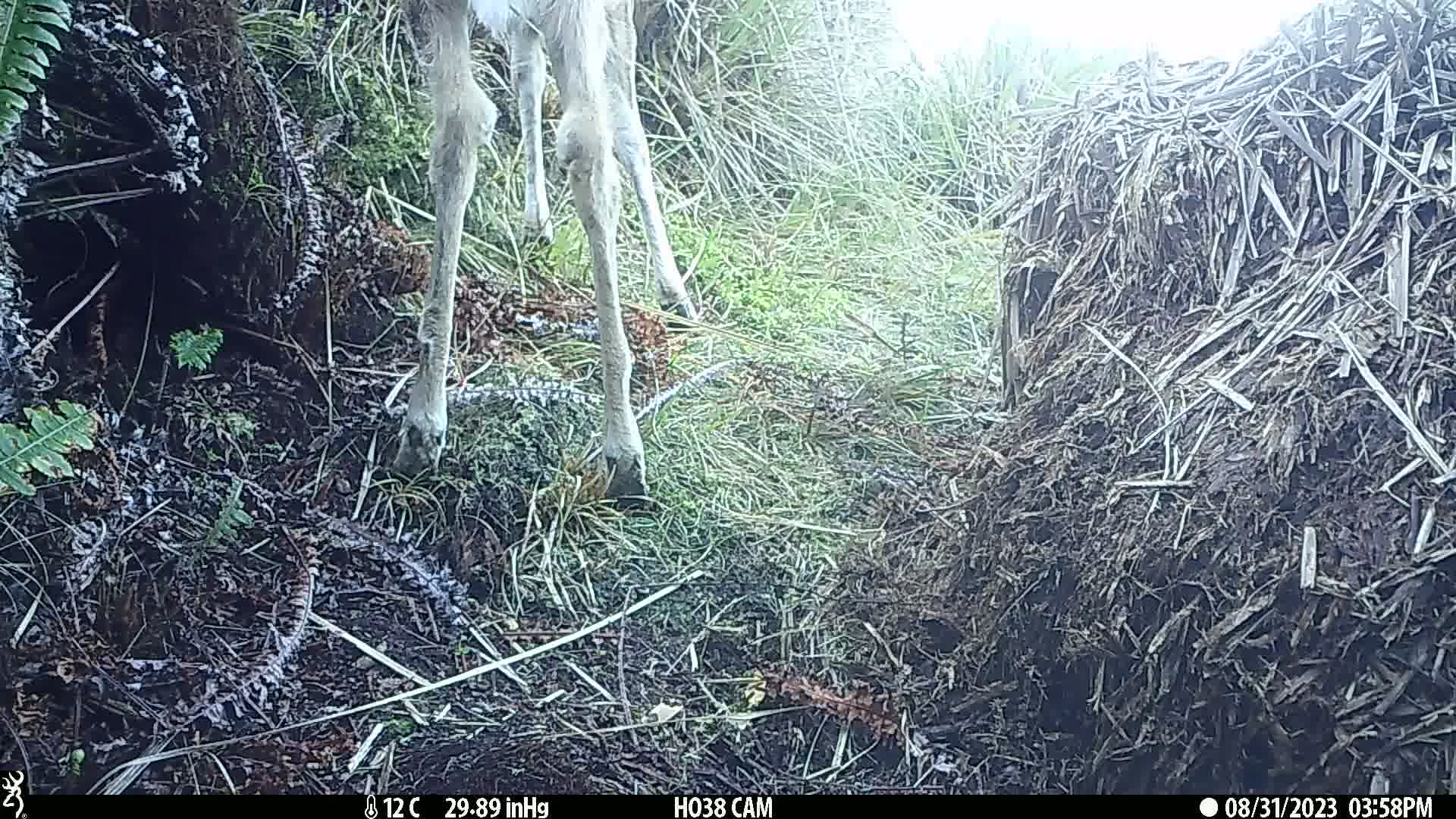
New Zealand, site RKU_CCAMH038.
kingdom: Animalia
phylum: Chordata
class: Mammalia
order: Artiodactyla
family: Cervidae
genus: Odocoileus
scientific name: Odocoileus virginianus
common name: white-tailed deer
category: white tailed deer